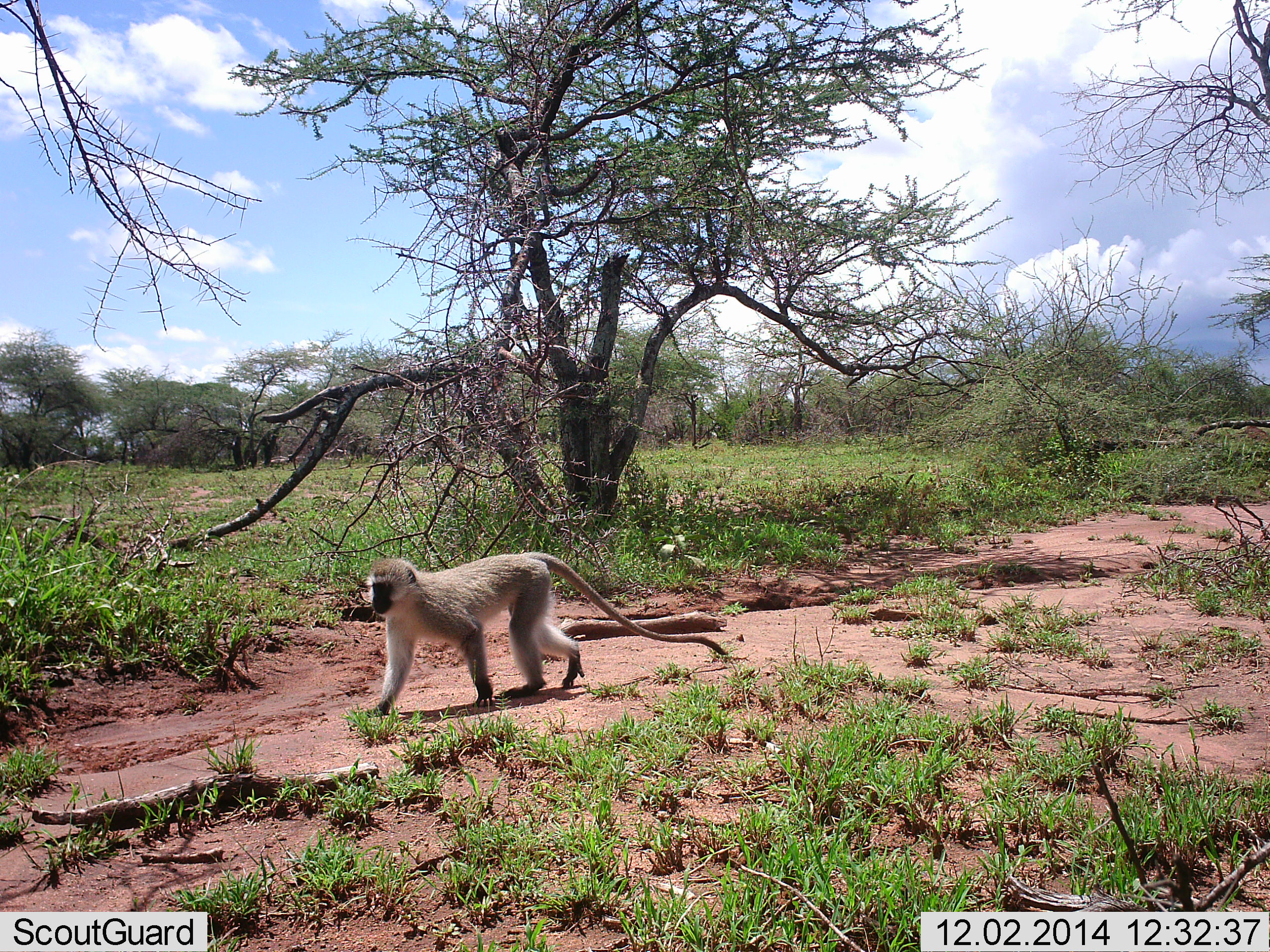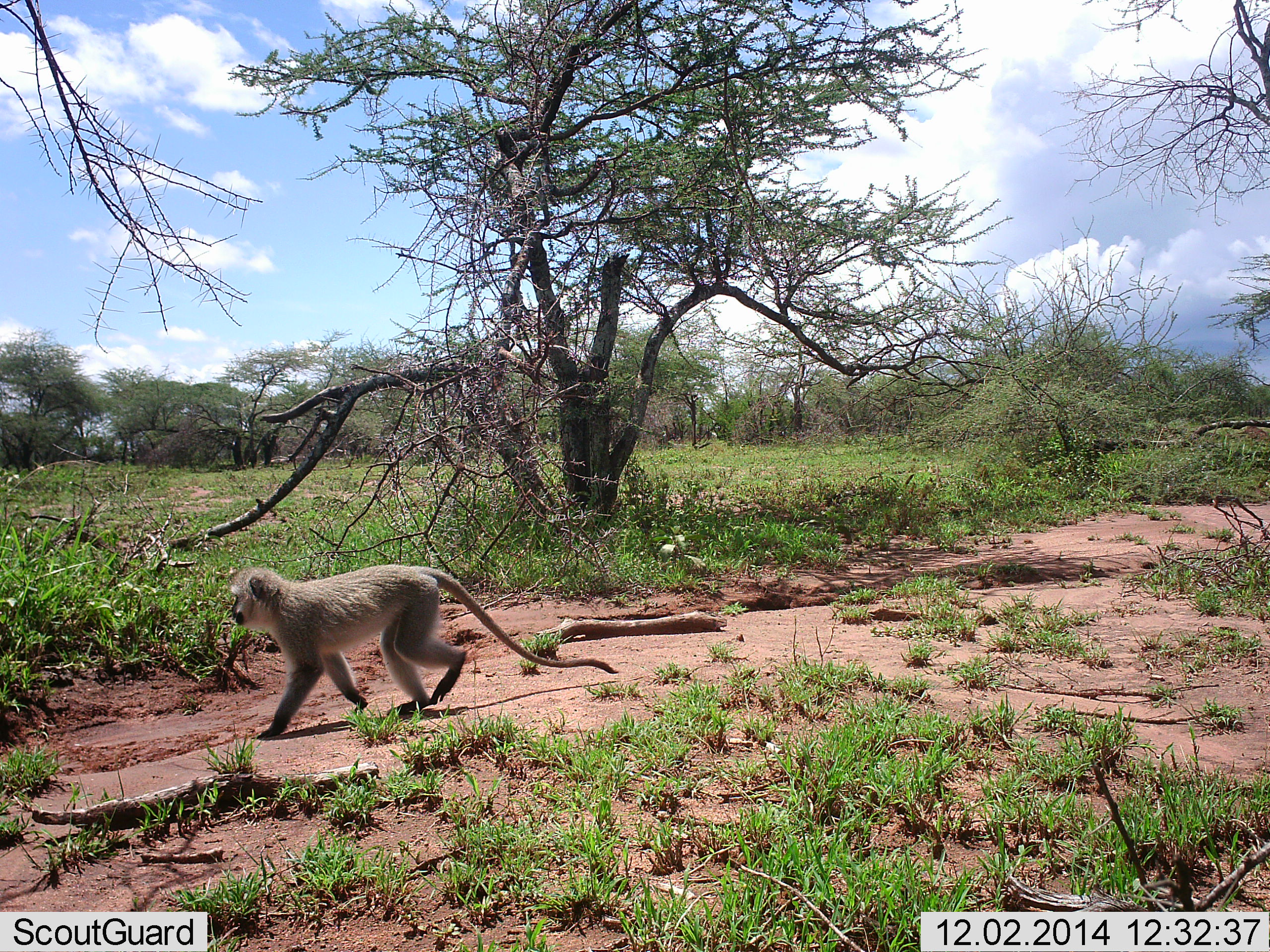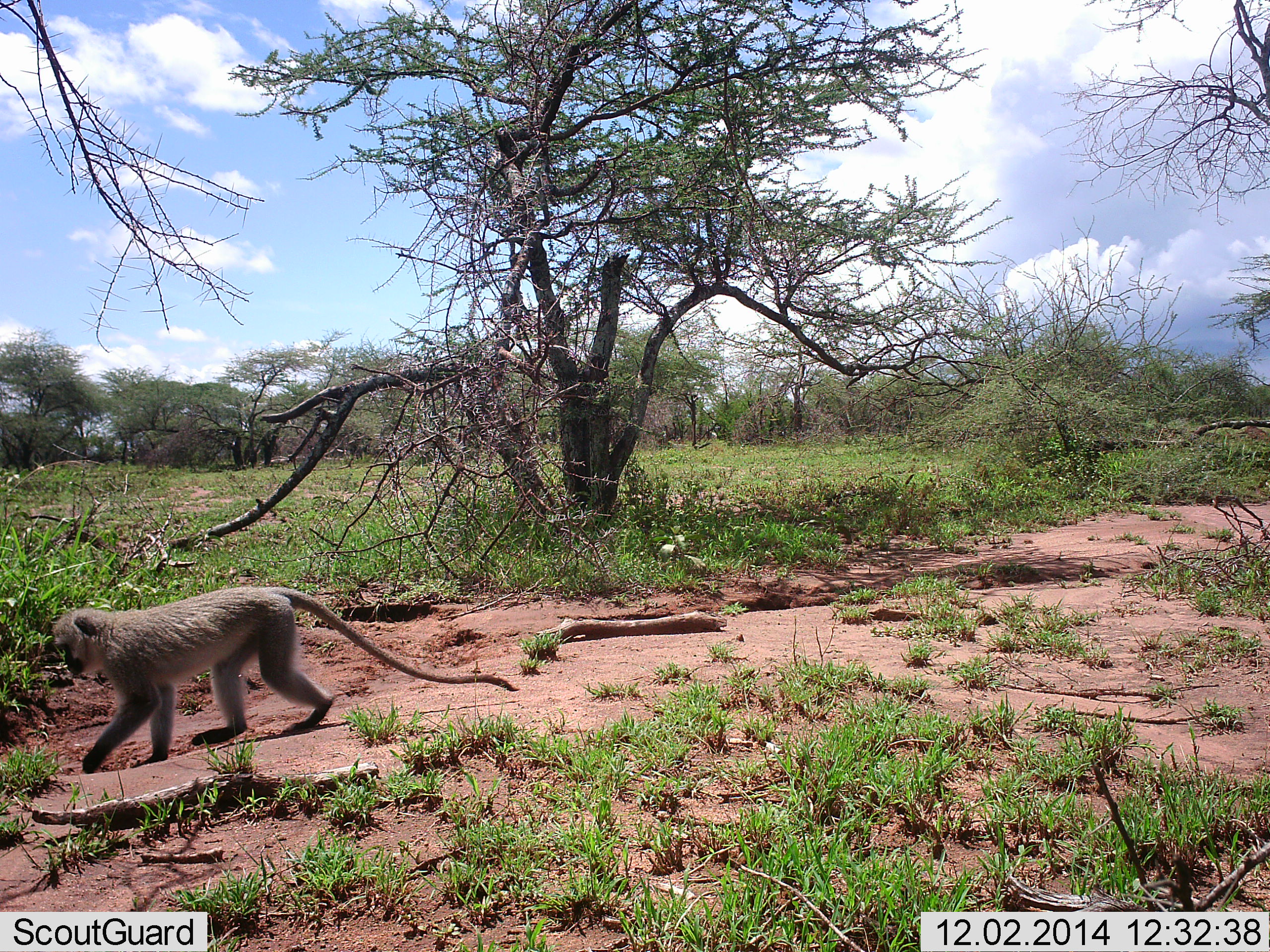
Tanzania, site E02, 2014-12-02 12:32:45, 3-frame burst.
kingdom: Animalia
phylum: Chordata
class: Mammalia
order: Primates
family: Cercopithecidae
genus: Chlorocebus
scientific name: Chlorocebus pygerythrus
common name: vervet monkey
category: monkeyvervet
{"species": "monkeyvervet (vervet monkey) (Chlorocebus pygerythrus)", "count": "1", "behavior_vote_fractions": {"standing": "0%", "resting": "0%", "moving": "100%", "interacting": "0%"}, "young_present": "0%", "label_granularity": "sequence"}